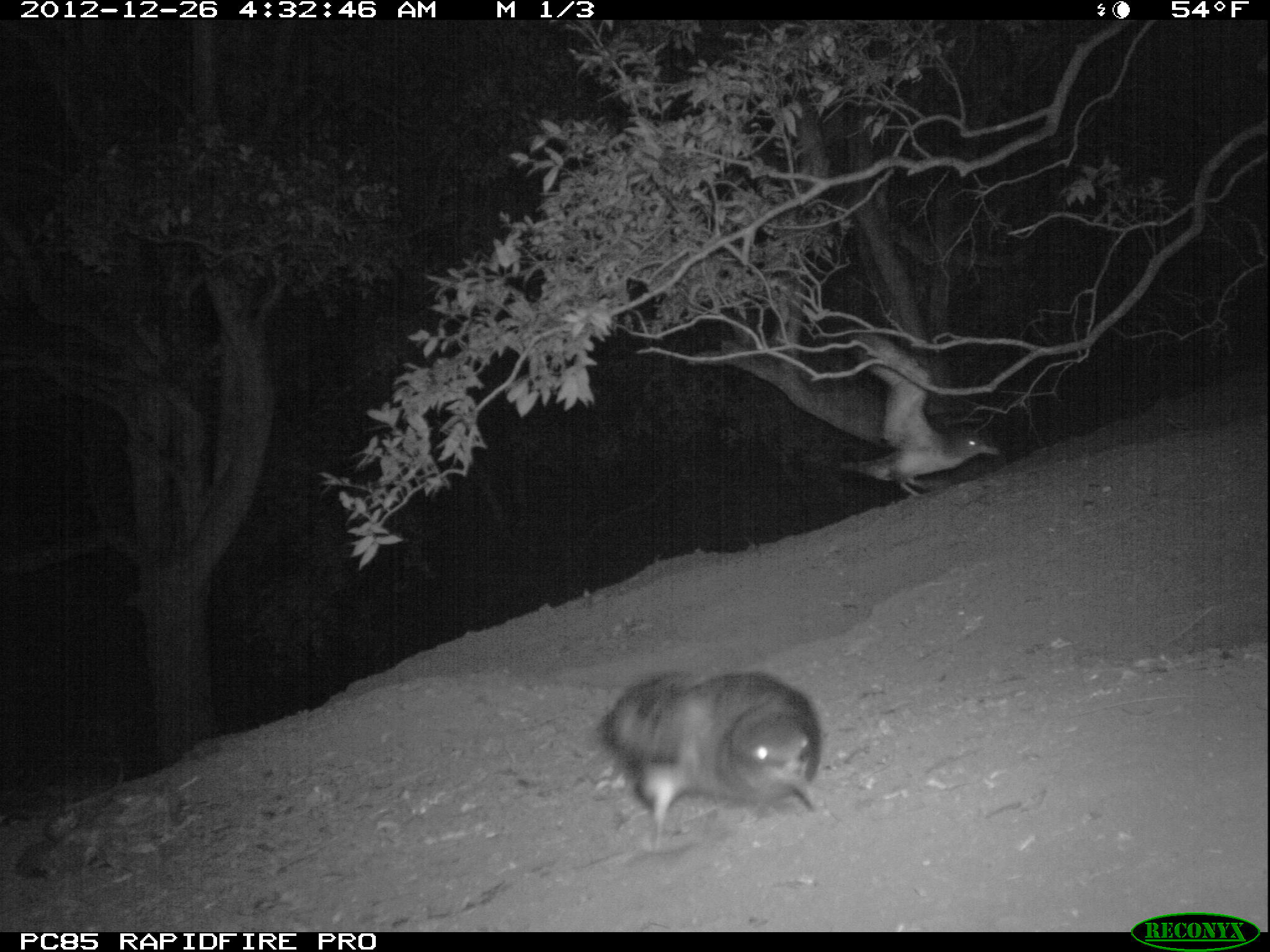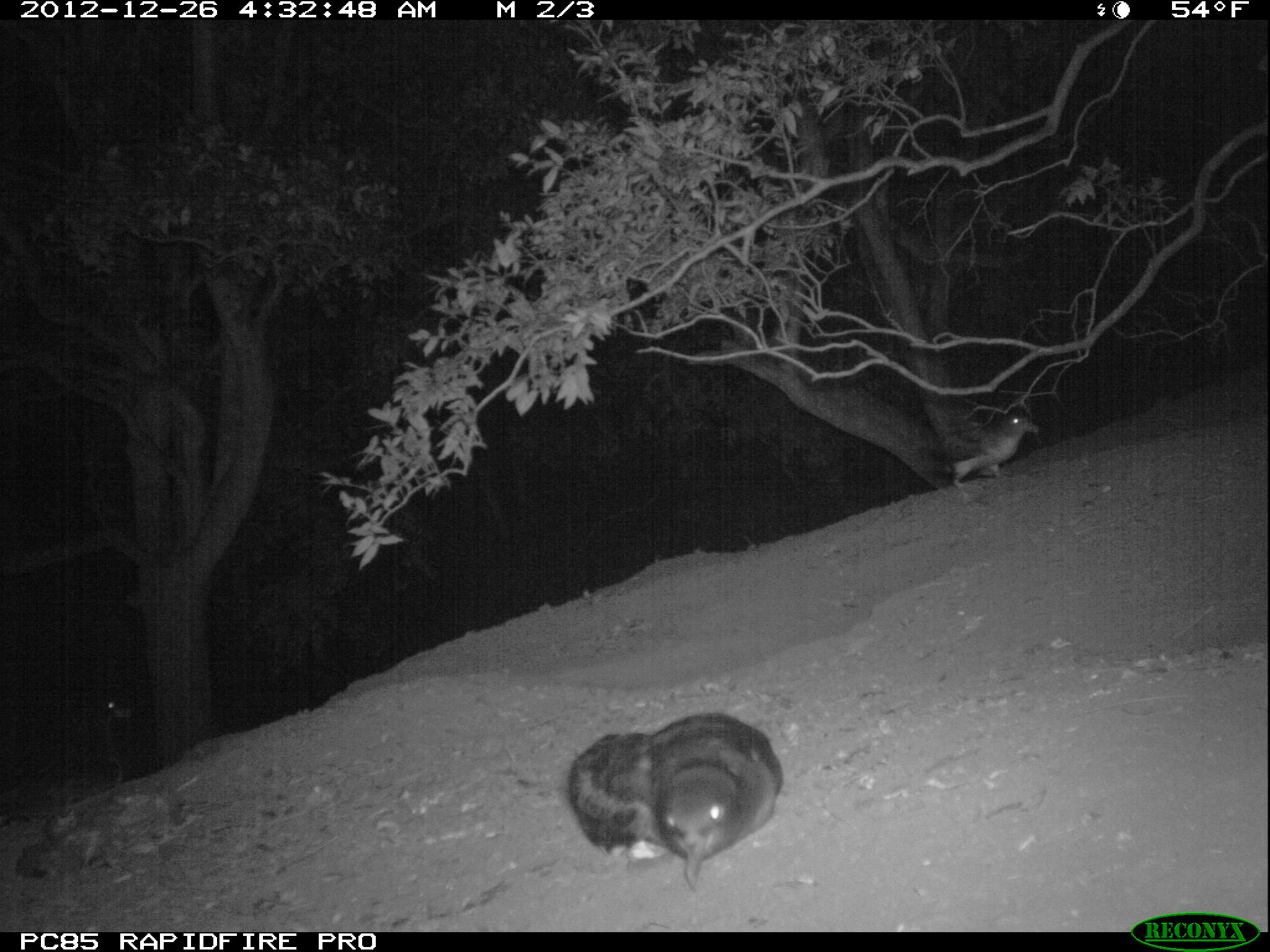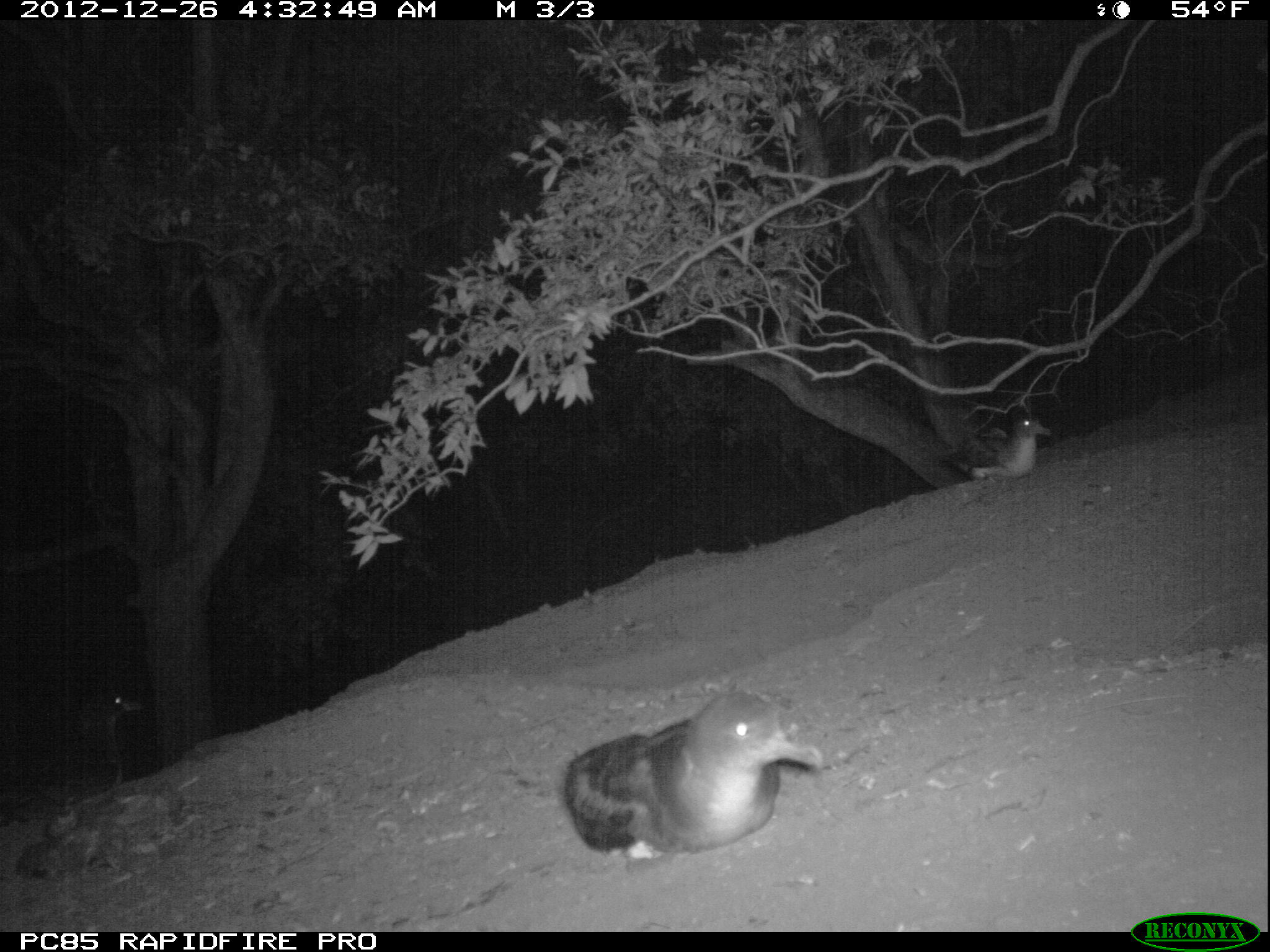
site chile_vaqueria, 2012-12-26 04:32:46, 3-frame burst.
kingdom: Animalia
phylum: Chordata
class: Aves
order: Procellariiformes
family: Procellariidae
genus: Calonectris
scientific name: Calonectris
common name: shearwater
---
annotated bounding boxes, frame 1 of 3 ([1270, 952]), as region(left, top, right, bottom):
shearwater: region(592, 666, 823, 854); region(837, 422, 1000, 498)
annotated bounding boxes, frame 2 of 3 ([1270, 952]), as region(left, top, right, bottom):
shearwater: region(557, 718, 793, 891); region(926, 402, 1042, 504)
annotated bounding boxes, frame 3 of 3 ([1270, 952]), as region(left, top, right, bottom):
shearwater: region(558, 686, 822, 861); region(66, 683, 144, 786); region(954, 405, 1052, 484)